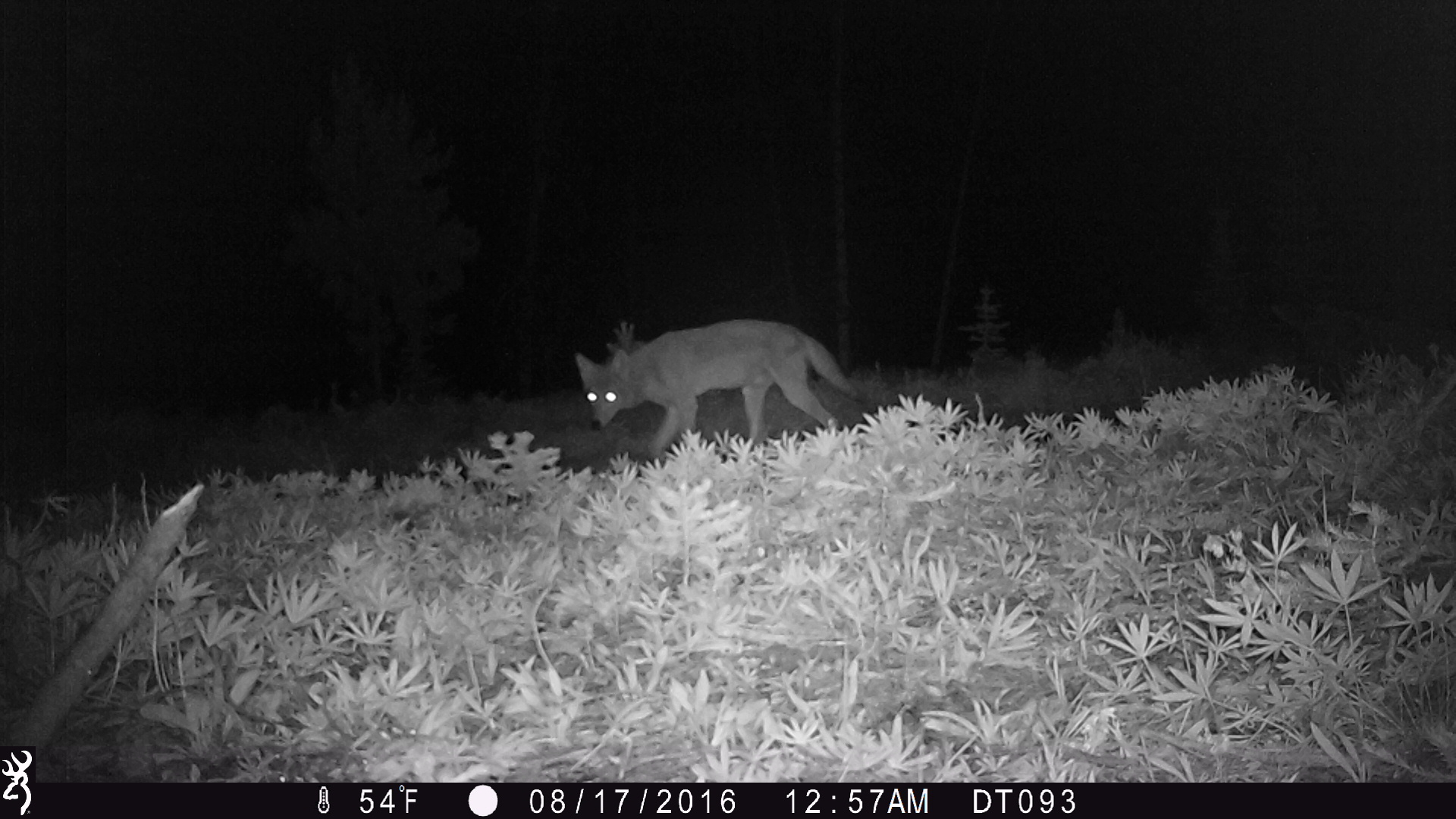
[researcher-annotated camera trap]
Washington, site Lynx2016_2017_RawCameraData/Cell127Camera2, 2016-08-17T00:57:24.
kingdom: Animalia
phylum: Chordata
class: Mammalia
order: Carnivora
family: Canidae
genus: Canis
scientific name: Canis latrans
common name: coyote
Canis latrans (coyote). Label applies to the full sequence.